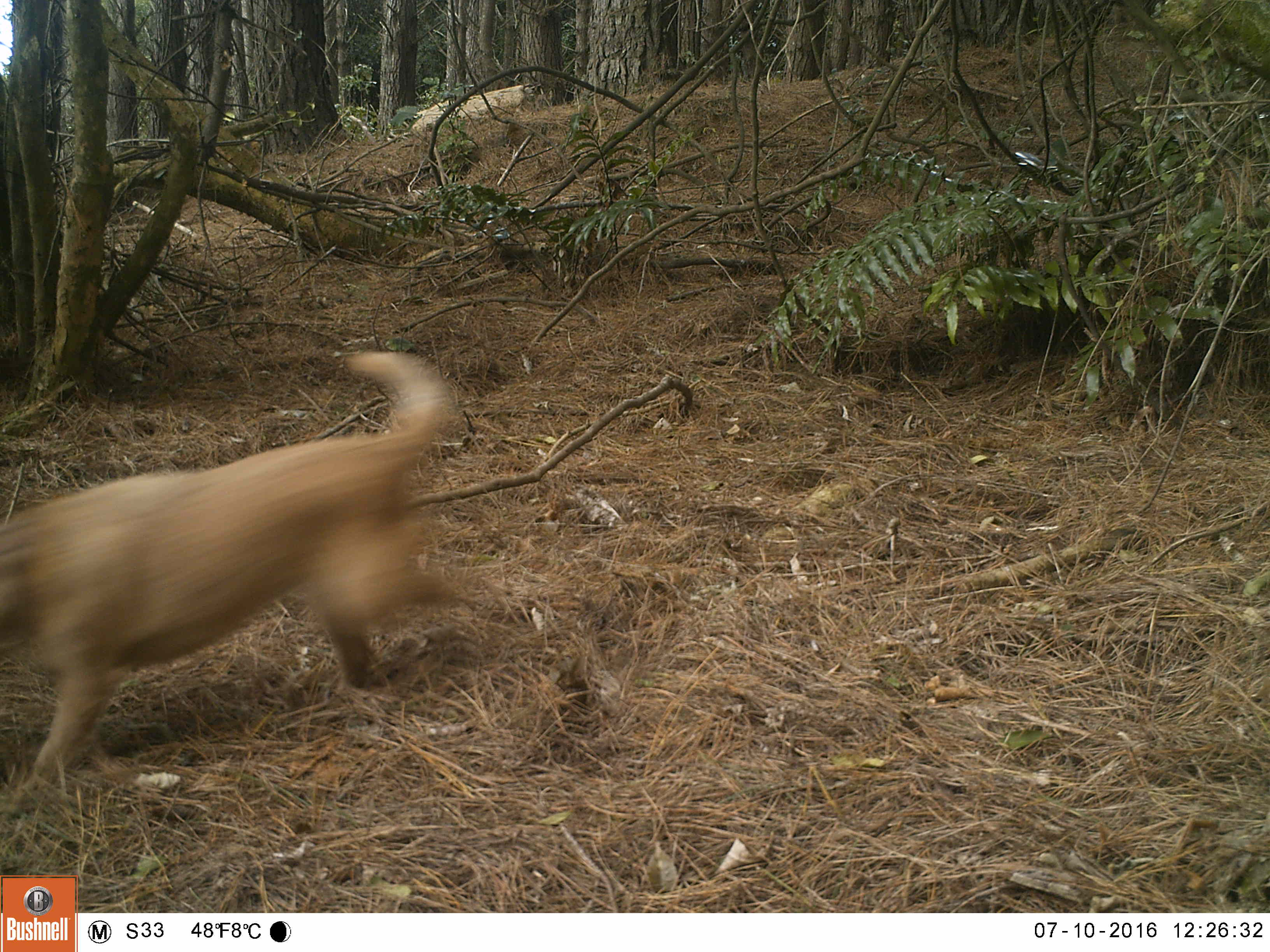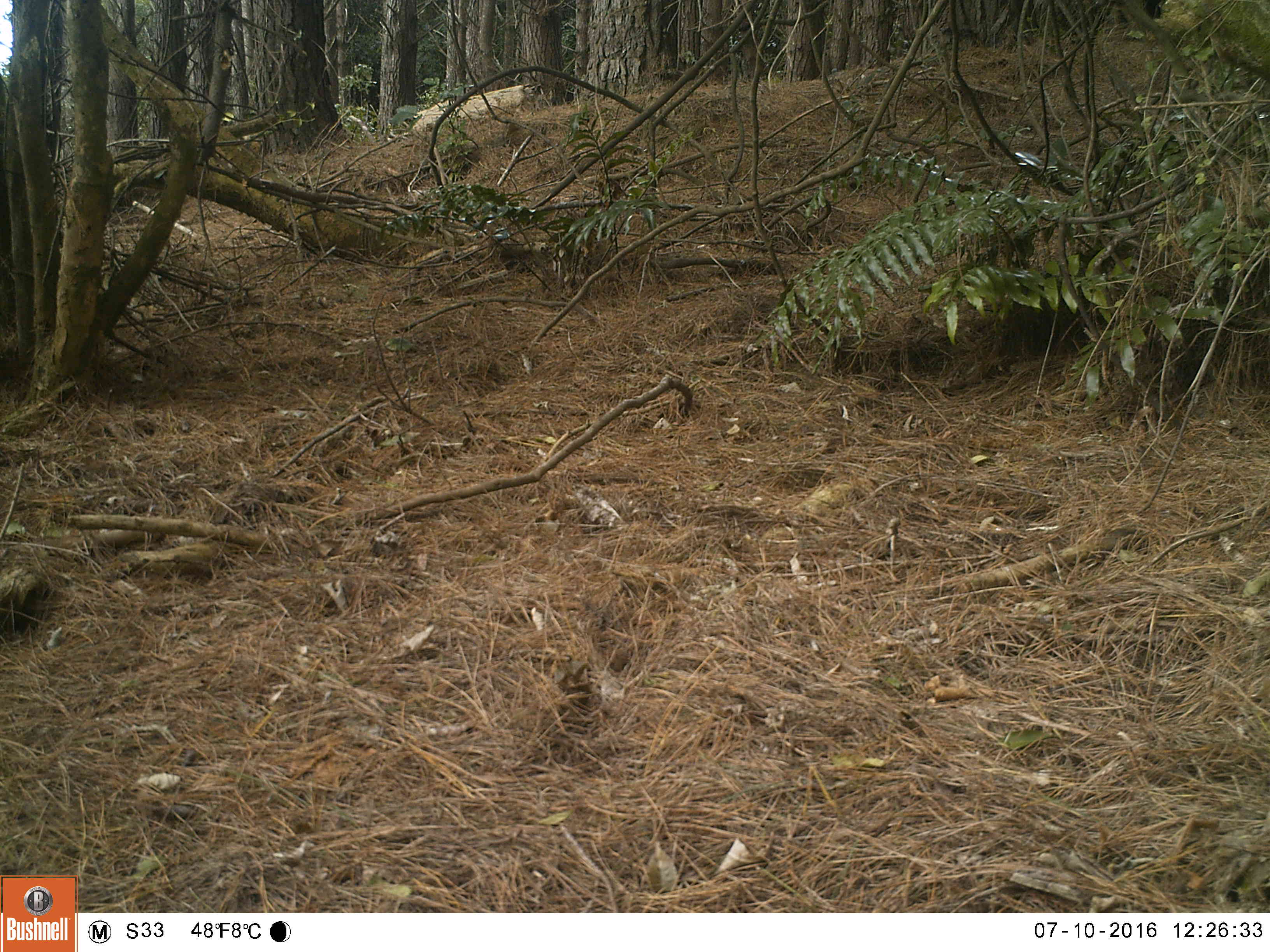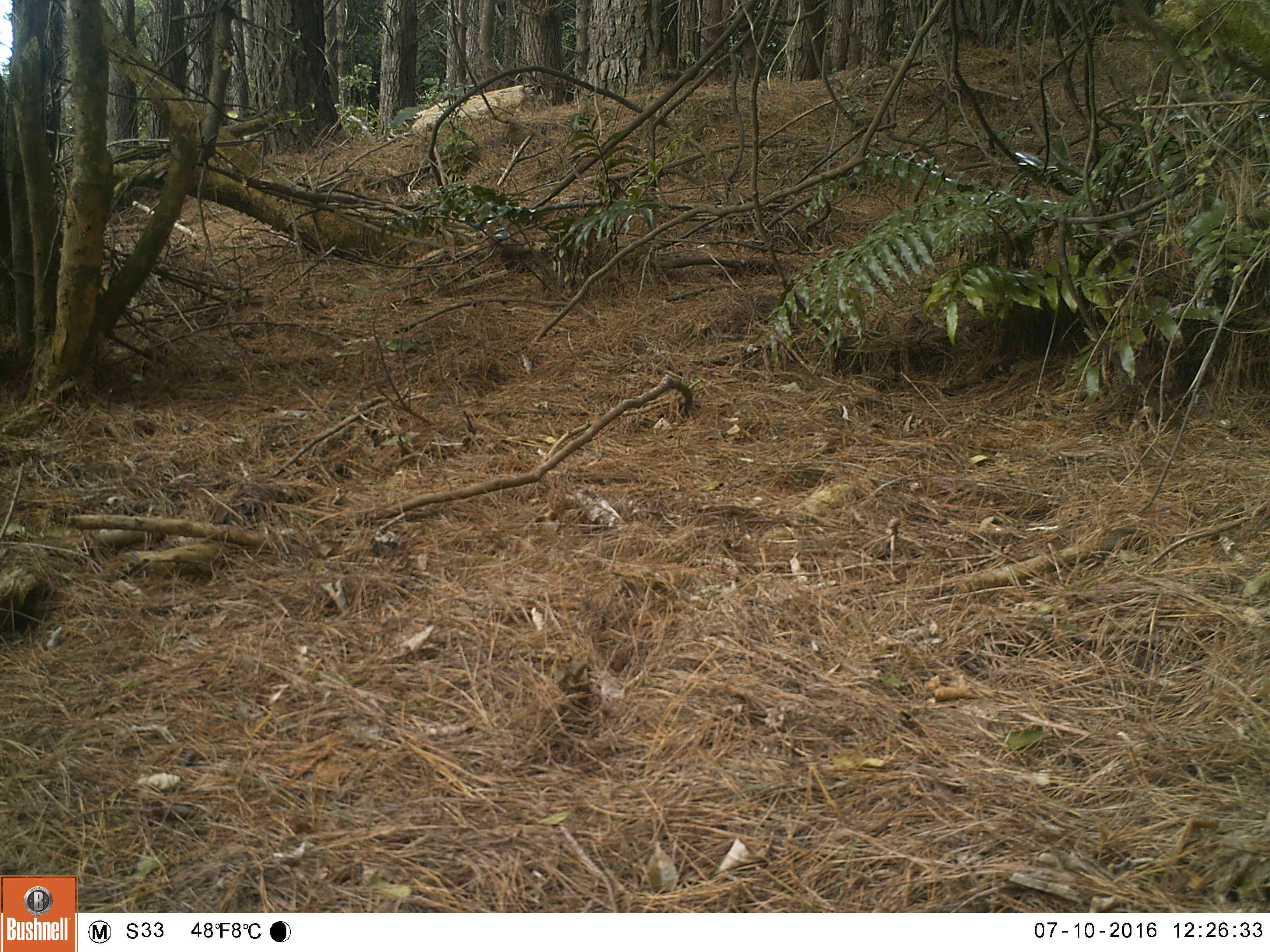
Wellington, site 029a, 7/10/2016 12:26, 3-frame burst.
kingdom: Animalia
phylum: Chordata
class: Mammalia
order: Carnivora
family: Canidae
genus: Canis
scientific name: Canis familiaris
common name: dog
Dog (Canis familiaris).